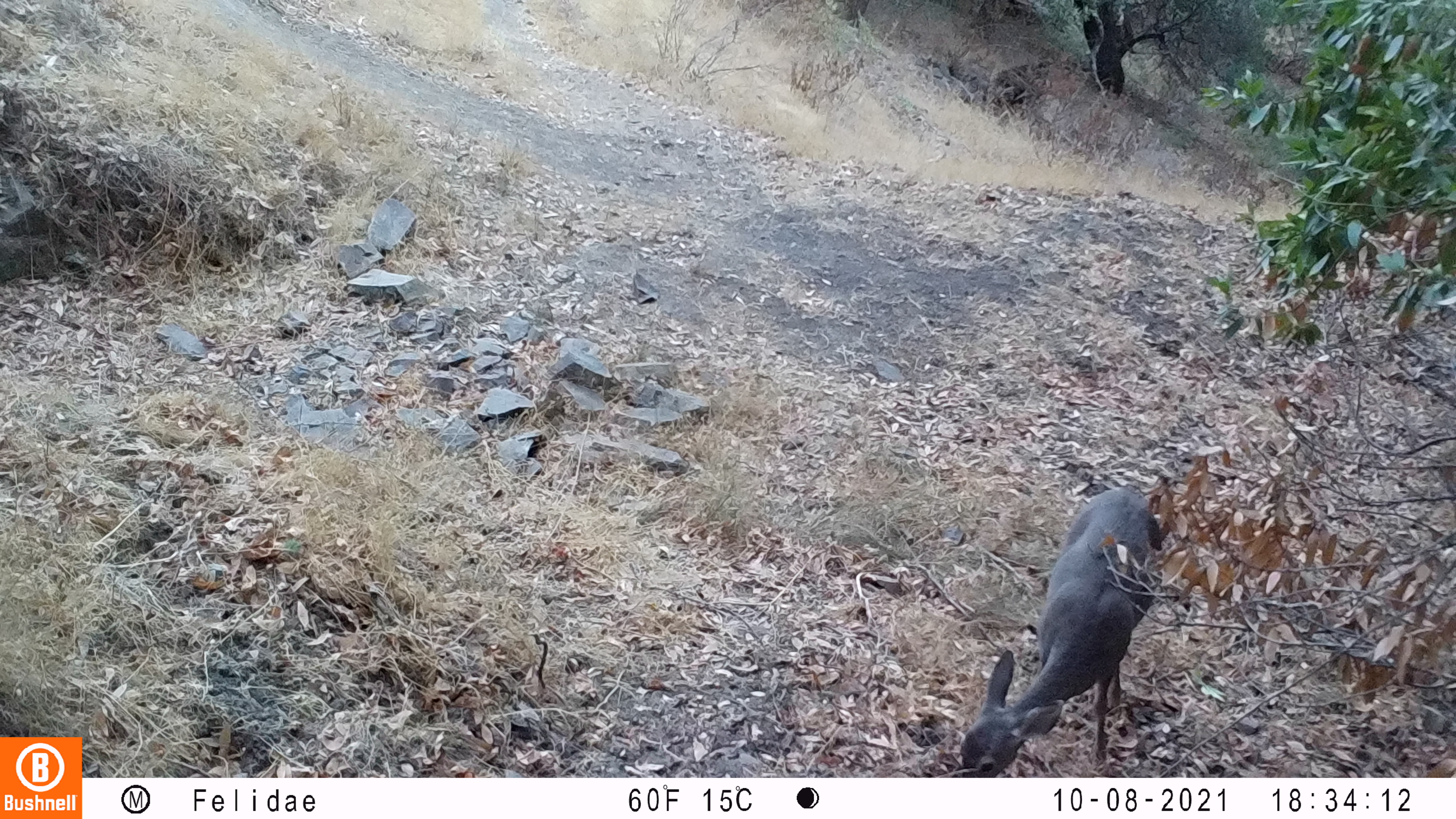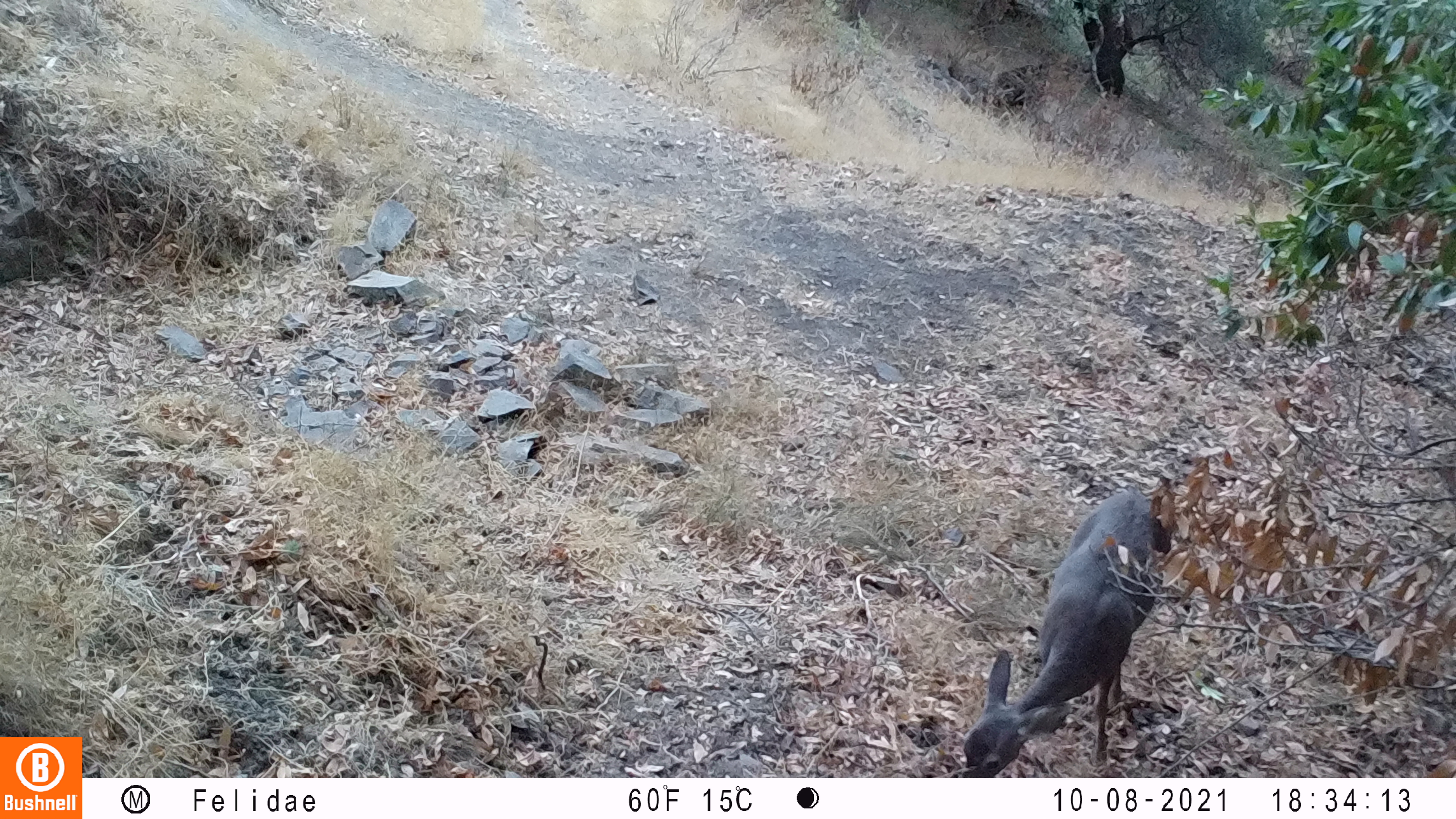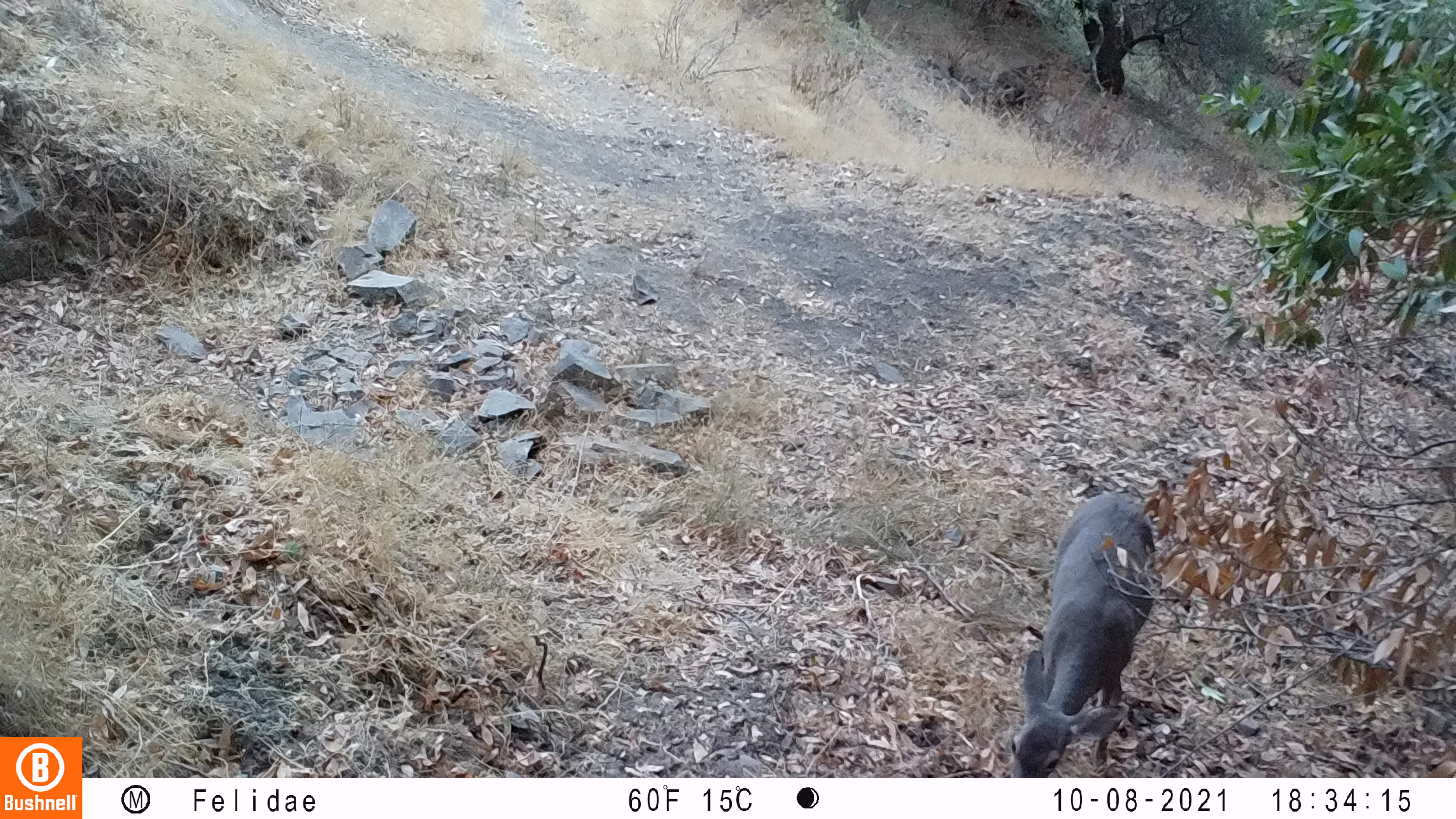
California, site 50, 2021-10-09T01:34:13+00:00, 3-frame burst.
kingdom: Animalia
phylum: Chordata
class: Mammalia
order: Artiodactyla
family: Cervidae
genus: Odocoileus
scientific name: Odocoileus hemionus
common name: mule deer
Mule deer (Odocoileus hemionus).